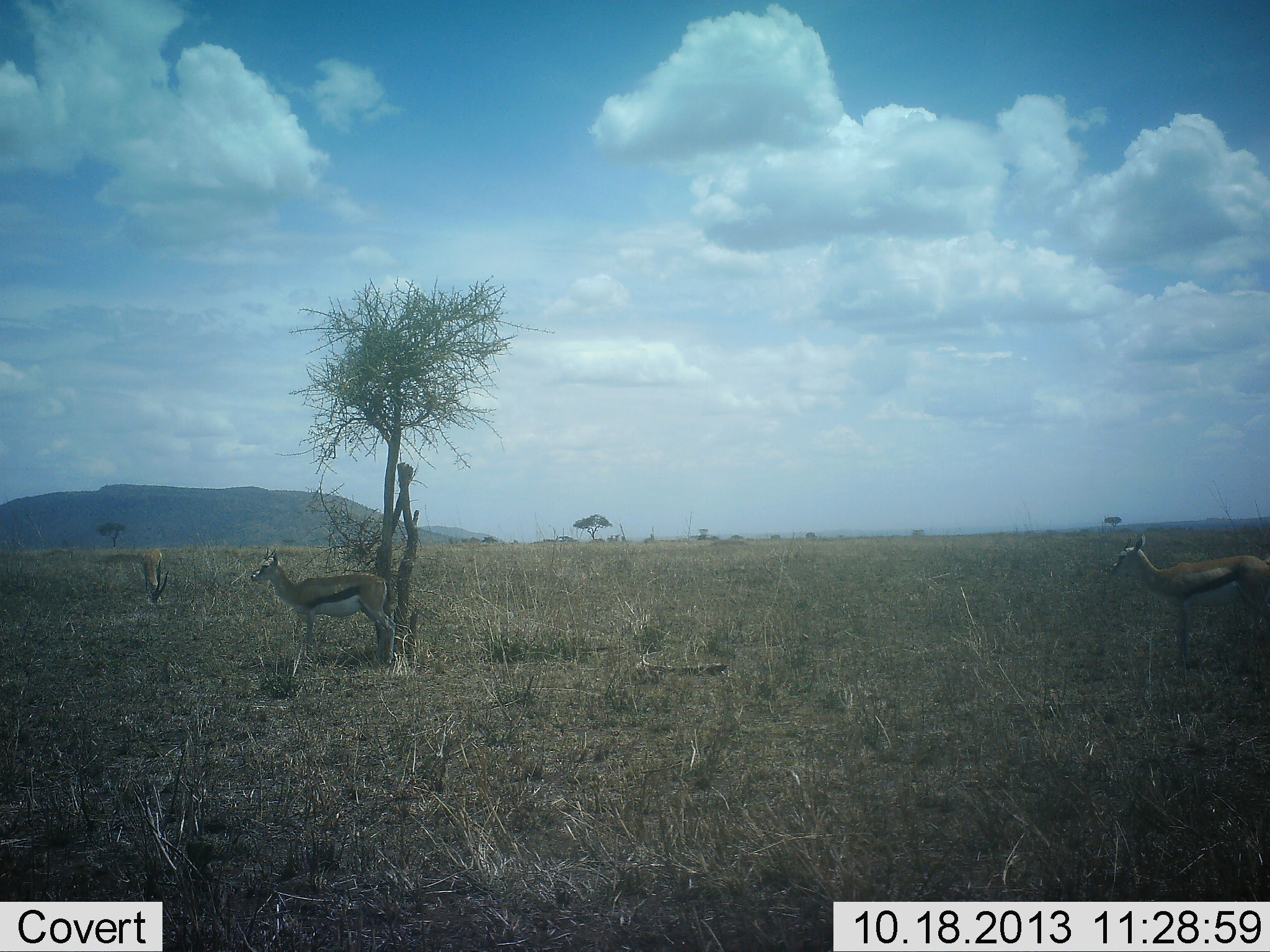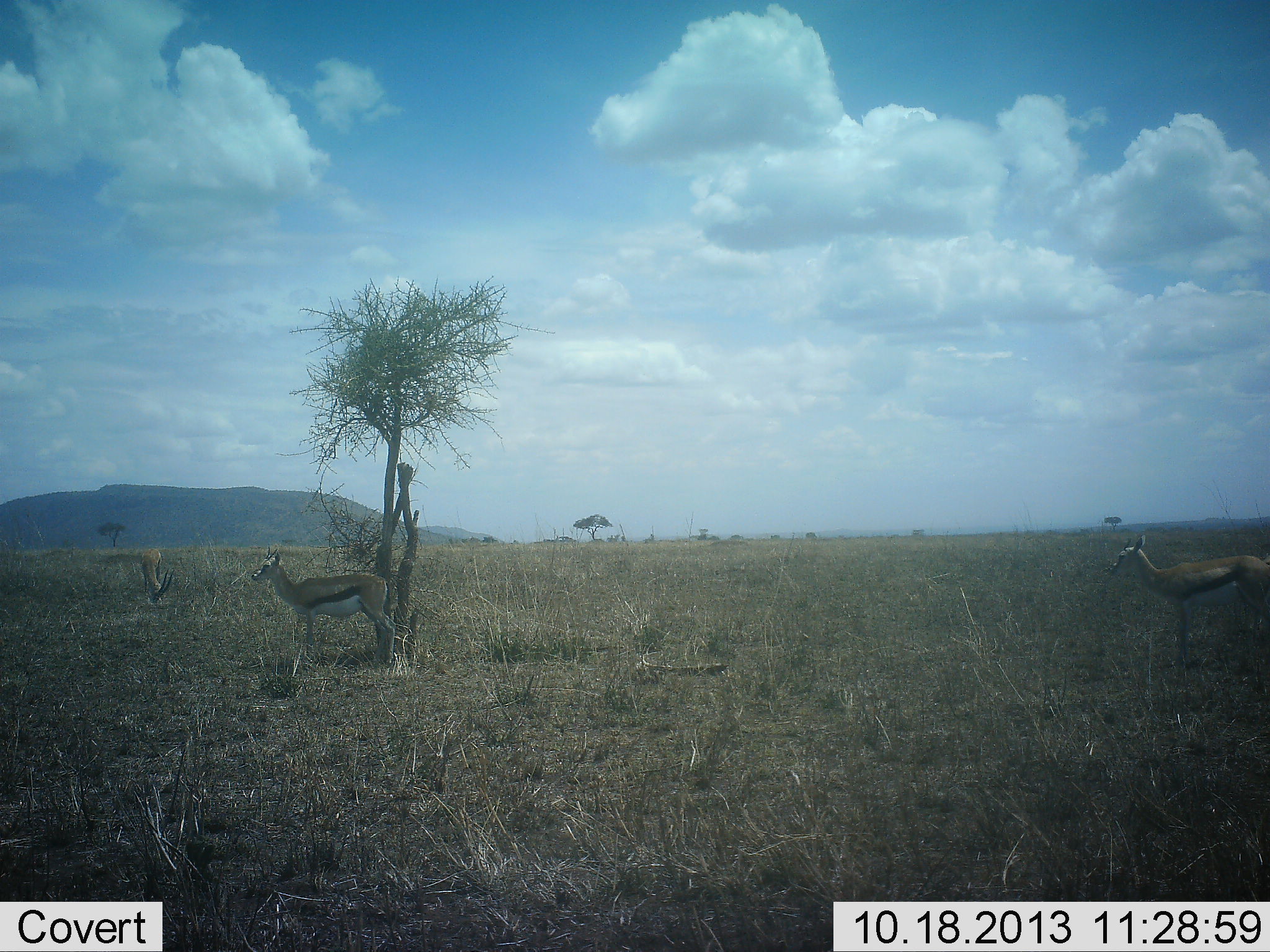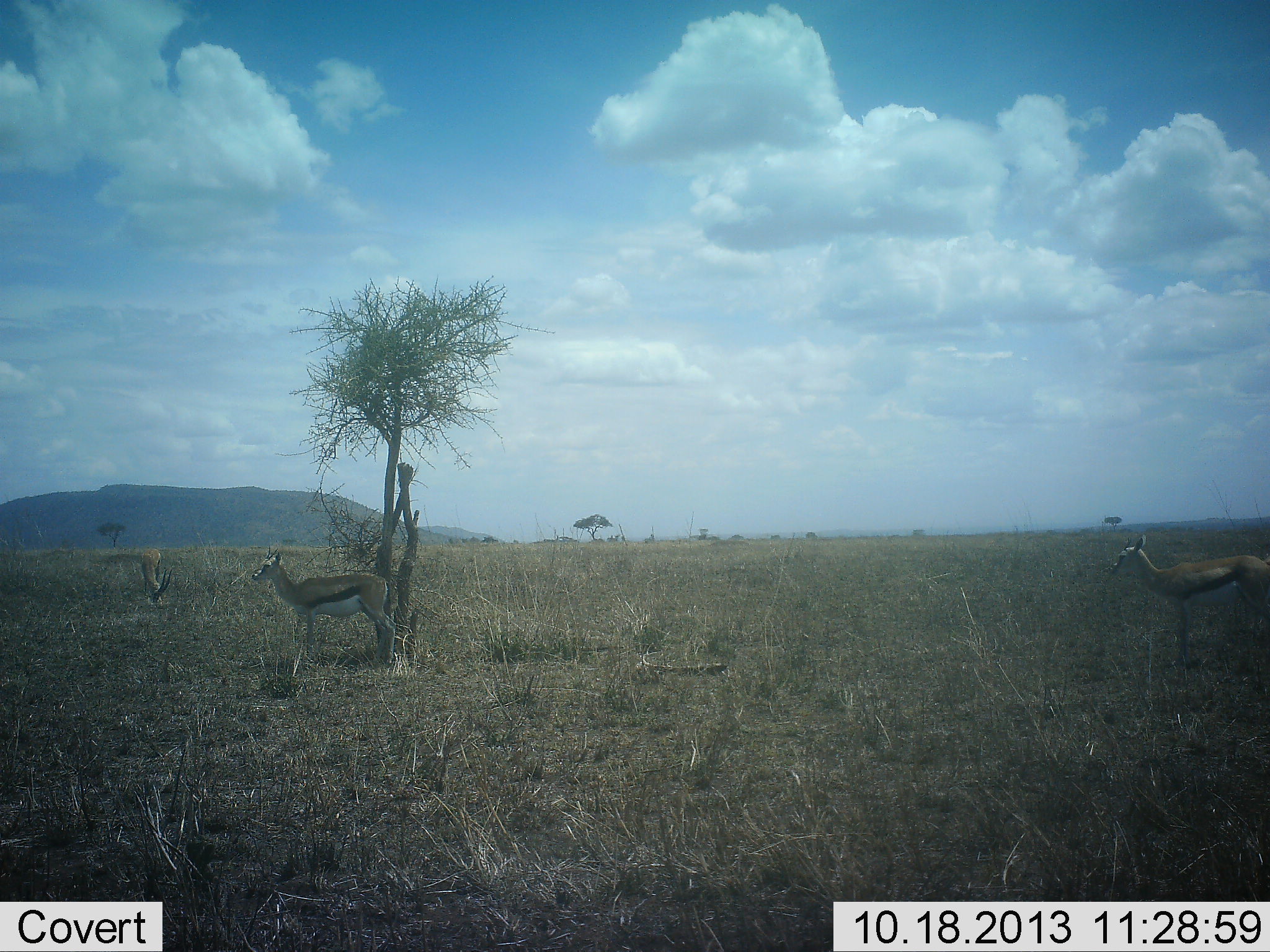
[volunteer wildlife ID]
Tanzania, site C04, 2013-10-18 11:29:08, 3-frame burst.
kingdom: Animalia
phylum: Chordata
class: Mammalia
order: Artiodactyla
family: Bovidae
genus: Eudorcas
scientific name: Eudorcas thomsonii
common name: thomson's gazelle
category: gazellethomsons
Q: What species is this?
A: Gazellethomsons (thomson's gazelle) (Eudorcas thomsonii).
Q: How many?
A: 3.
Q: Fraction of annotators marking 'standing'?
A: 100%.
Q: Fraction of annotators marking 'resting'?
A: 0%.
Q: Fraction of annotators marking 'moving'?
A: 0%.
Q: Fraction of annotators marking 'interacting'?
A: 0%.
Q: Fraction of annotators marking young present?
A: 0%.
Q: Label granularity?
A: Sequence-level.